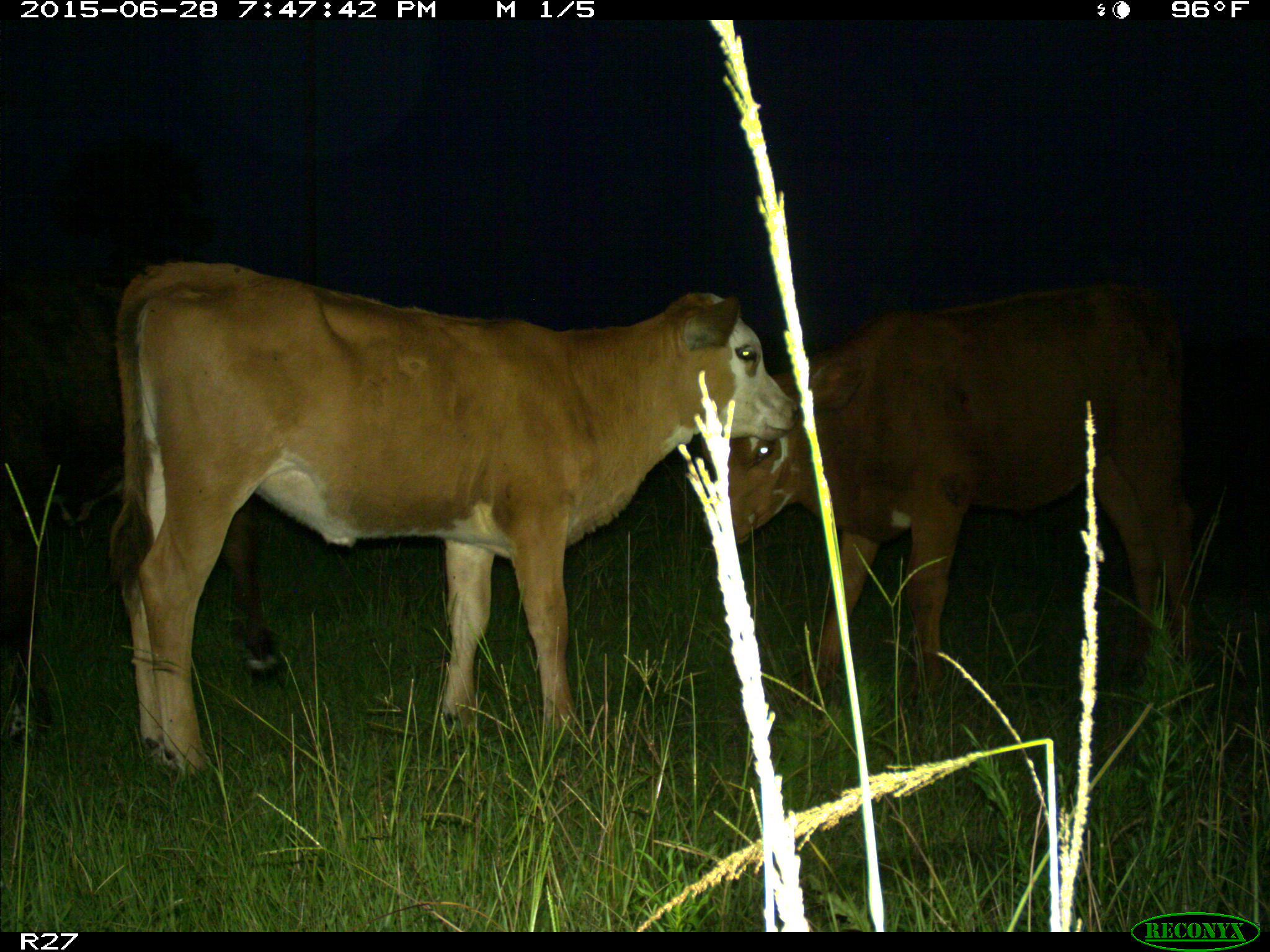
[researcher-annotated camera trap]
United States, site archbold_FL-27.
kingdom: Animalia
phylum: Chordata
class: Mammalia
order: Artiodactyla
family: Bovidae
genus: Bos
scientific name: Bos taurus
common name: domestic cow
Bos taurus (domestic cow).